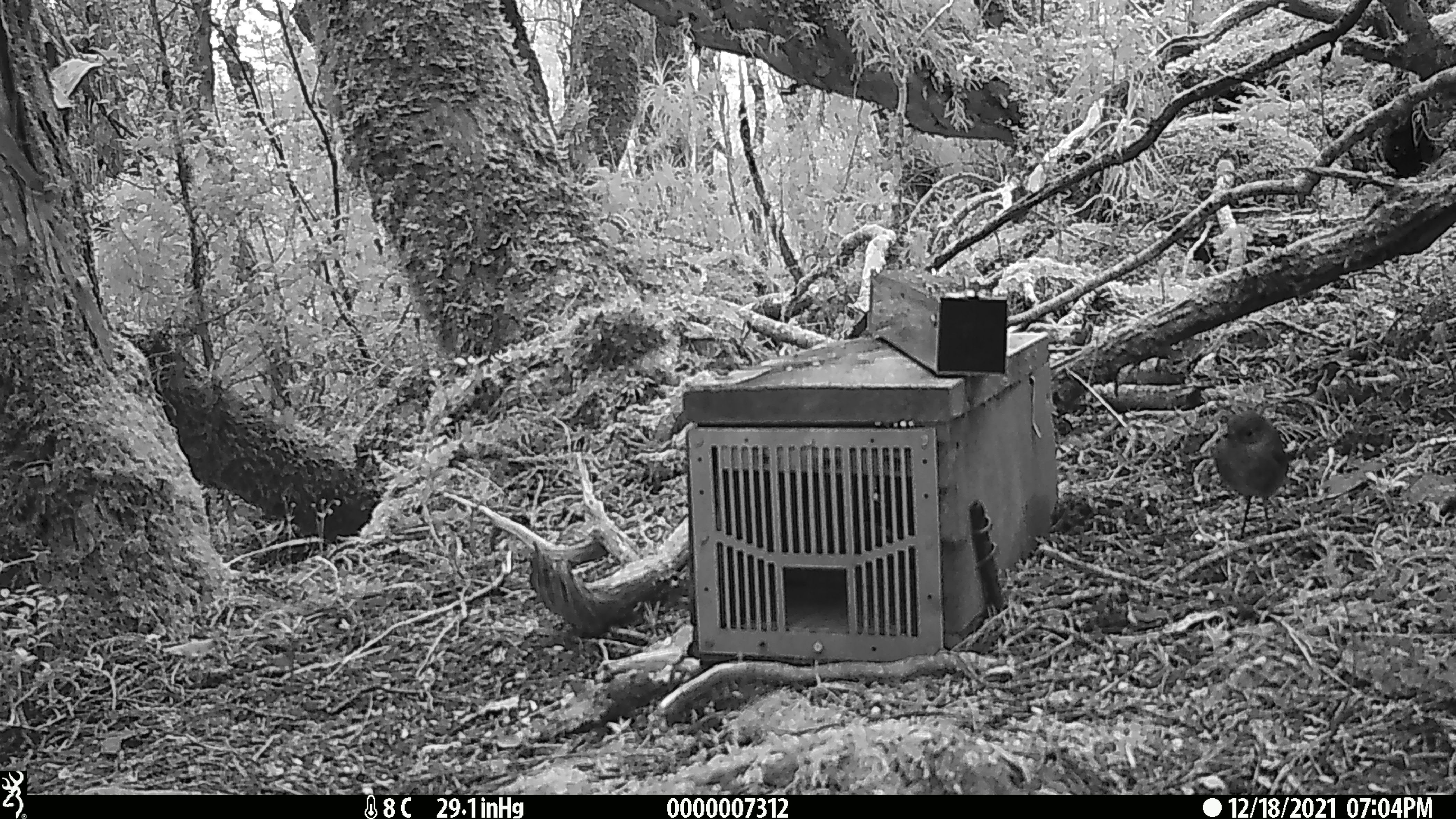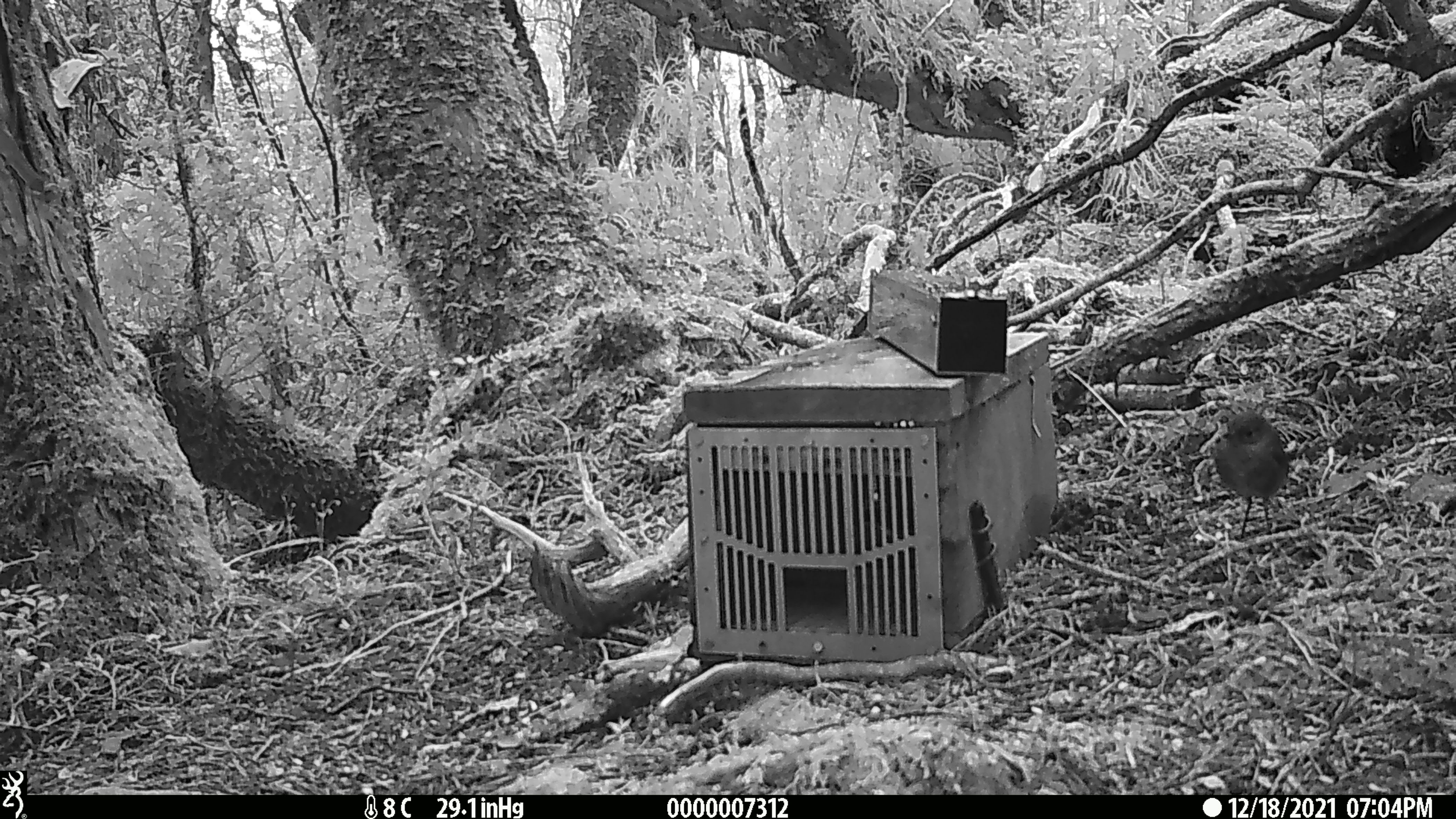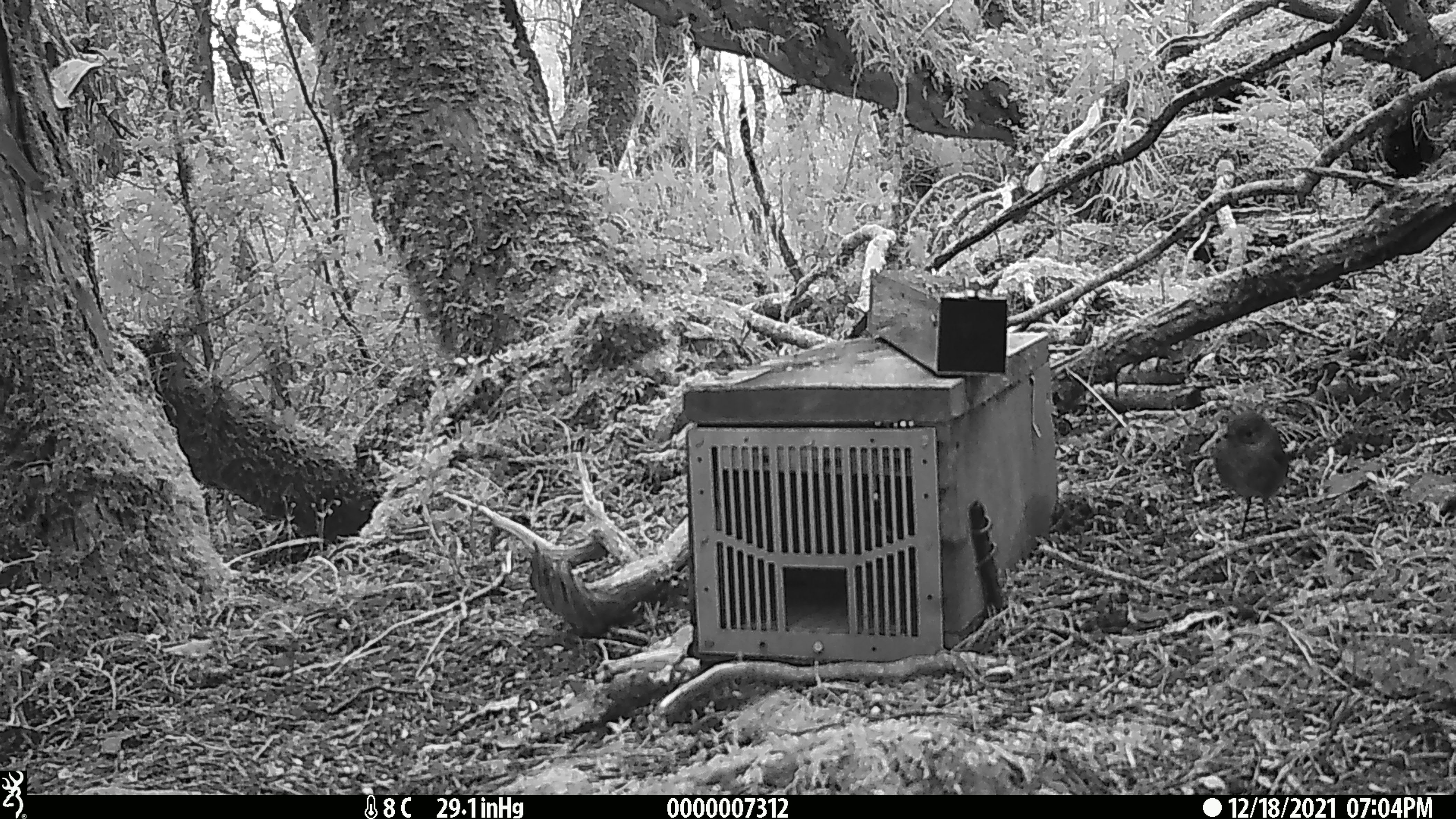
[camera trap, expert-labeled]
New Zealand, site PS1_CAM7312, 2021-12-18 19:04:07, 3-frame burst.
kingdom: Animalia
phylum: Chordata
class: Aves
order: Passeriformes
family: Petroicidae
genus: Petroica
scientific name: Petroica australis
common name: new zealand robin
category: robin